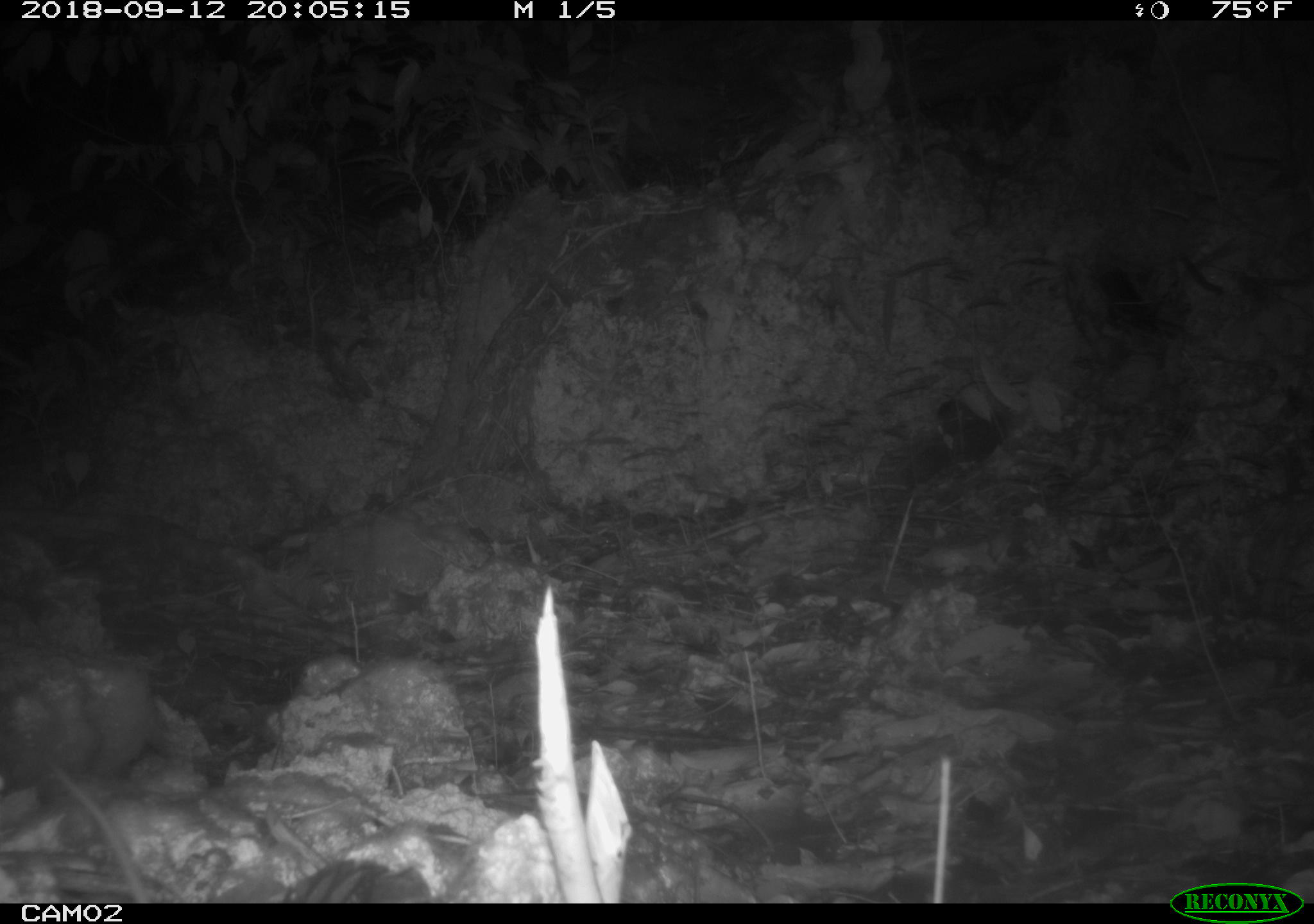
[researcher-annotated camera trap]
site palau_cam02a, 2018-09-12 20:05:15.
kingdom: Animalia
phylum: Chordata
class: Mammalia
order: Rodentia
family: Muridae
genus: Rattus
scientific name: Rattus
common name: rat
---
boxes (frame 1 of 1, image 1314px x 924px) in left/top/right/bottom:
rat: 46/766/155/903